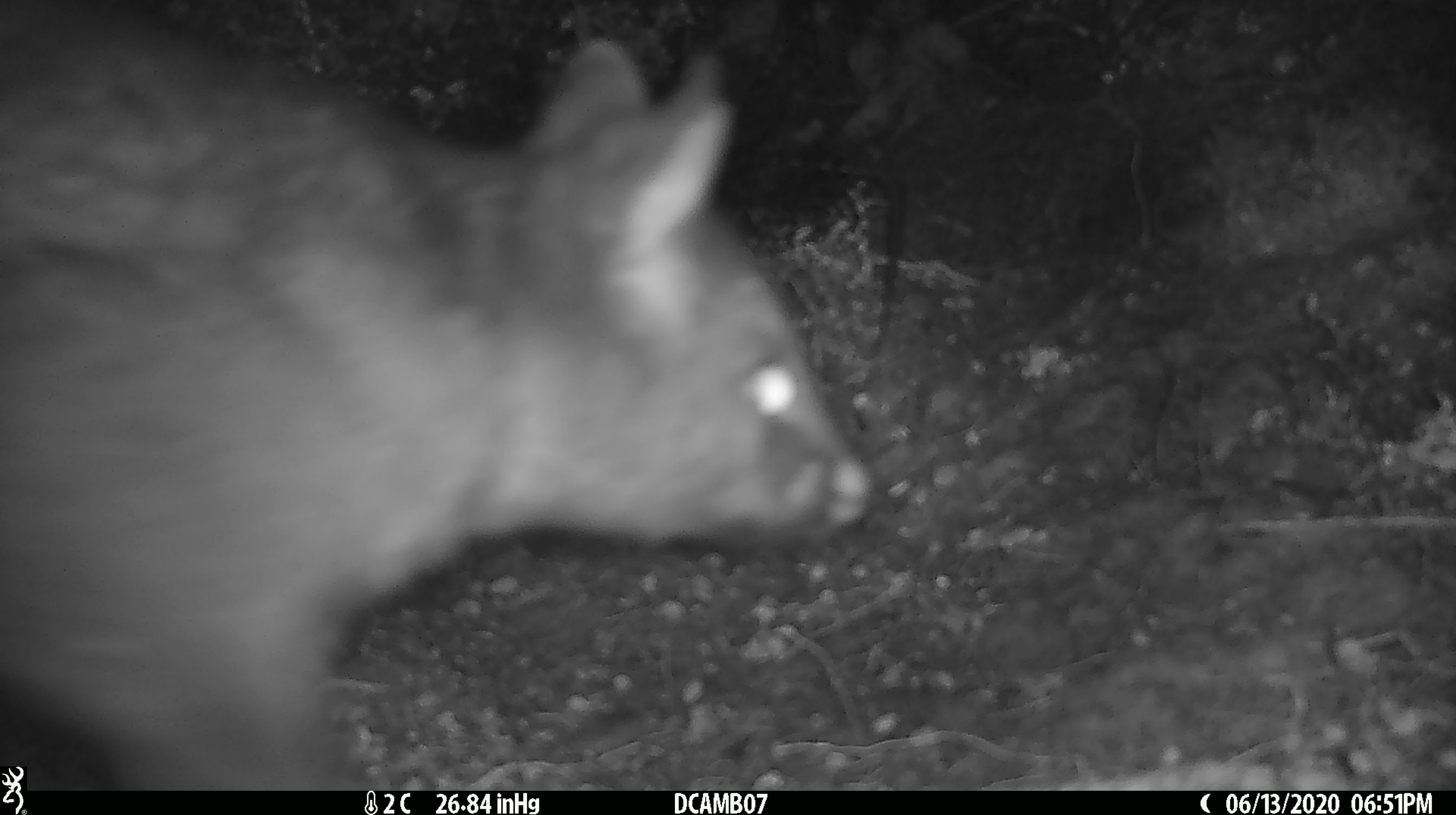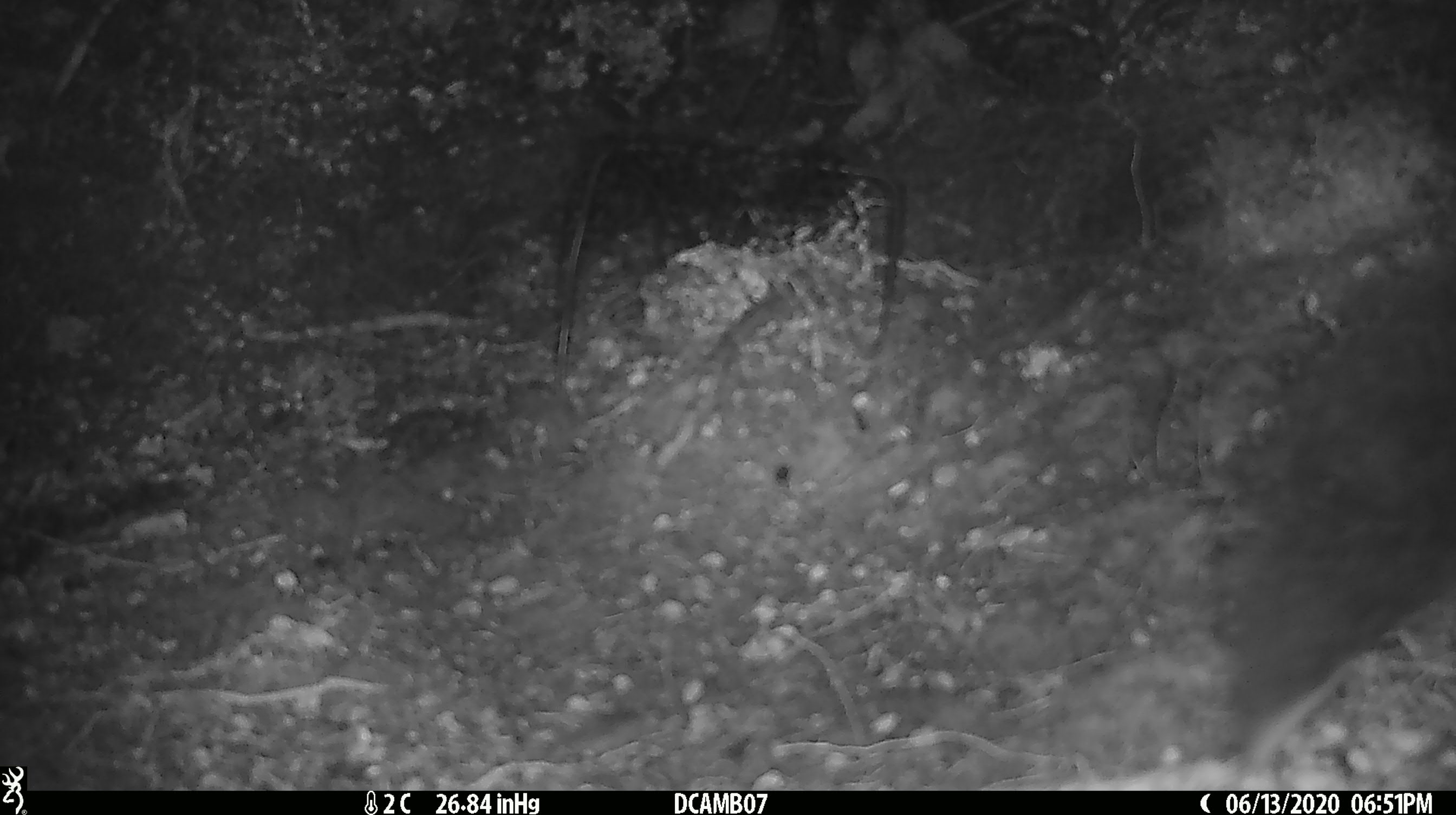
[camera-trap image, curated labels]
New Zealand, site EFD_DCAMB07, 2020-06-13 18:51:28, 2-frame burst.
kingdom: Animalia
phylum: Chordata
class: Mammalia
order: Diprotodontia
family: Phalangeridae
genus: Trichosurus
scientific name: Trichosurus vulpecula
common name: common brushtail possum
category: possum